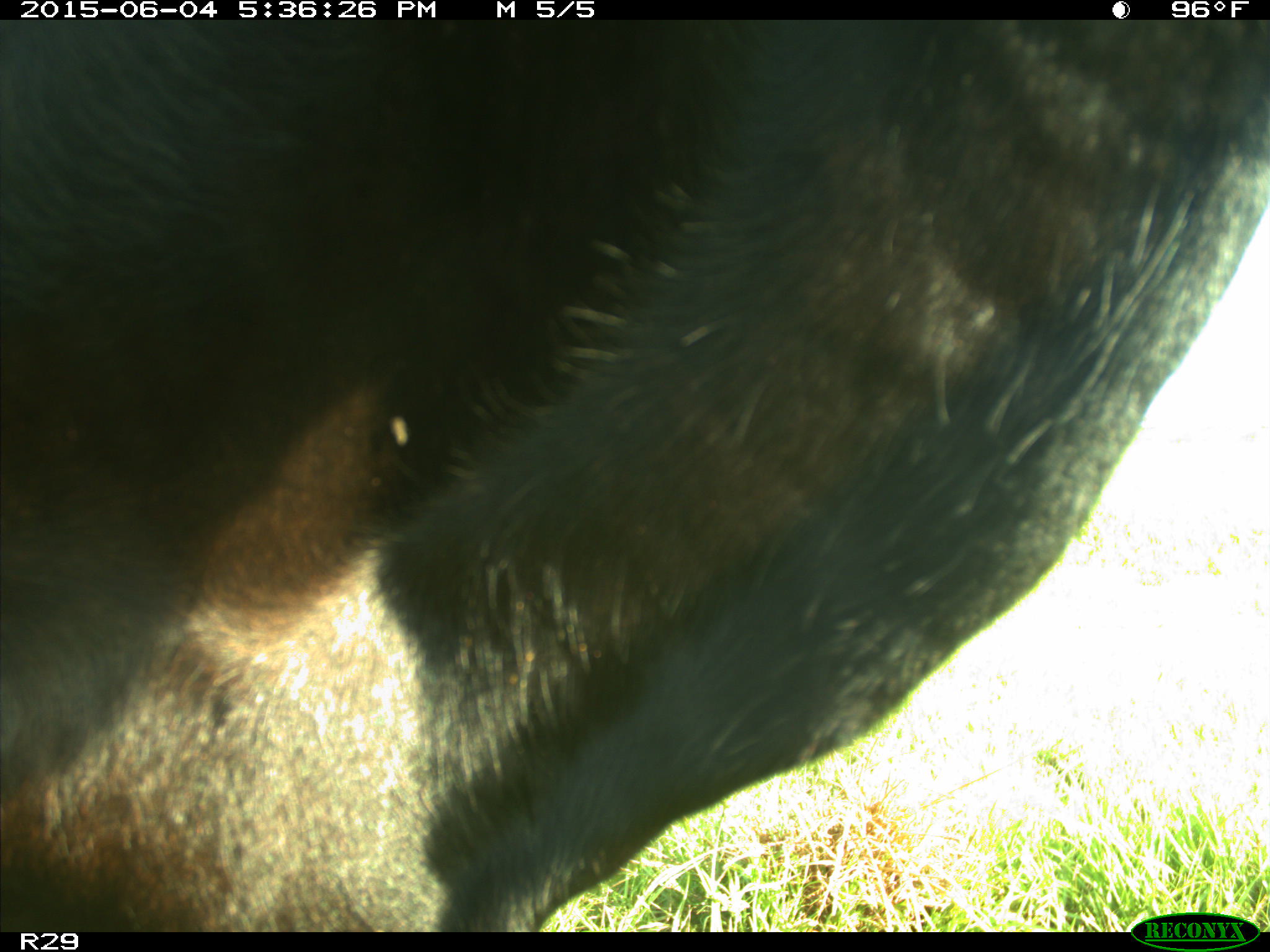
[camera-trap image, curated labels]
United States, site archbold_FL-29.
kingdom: Animalia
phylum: Chordata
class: Mammalia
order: Artiodactyla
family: Bovidae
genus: Bos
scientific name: Bos taurus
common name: domestic cow